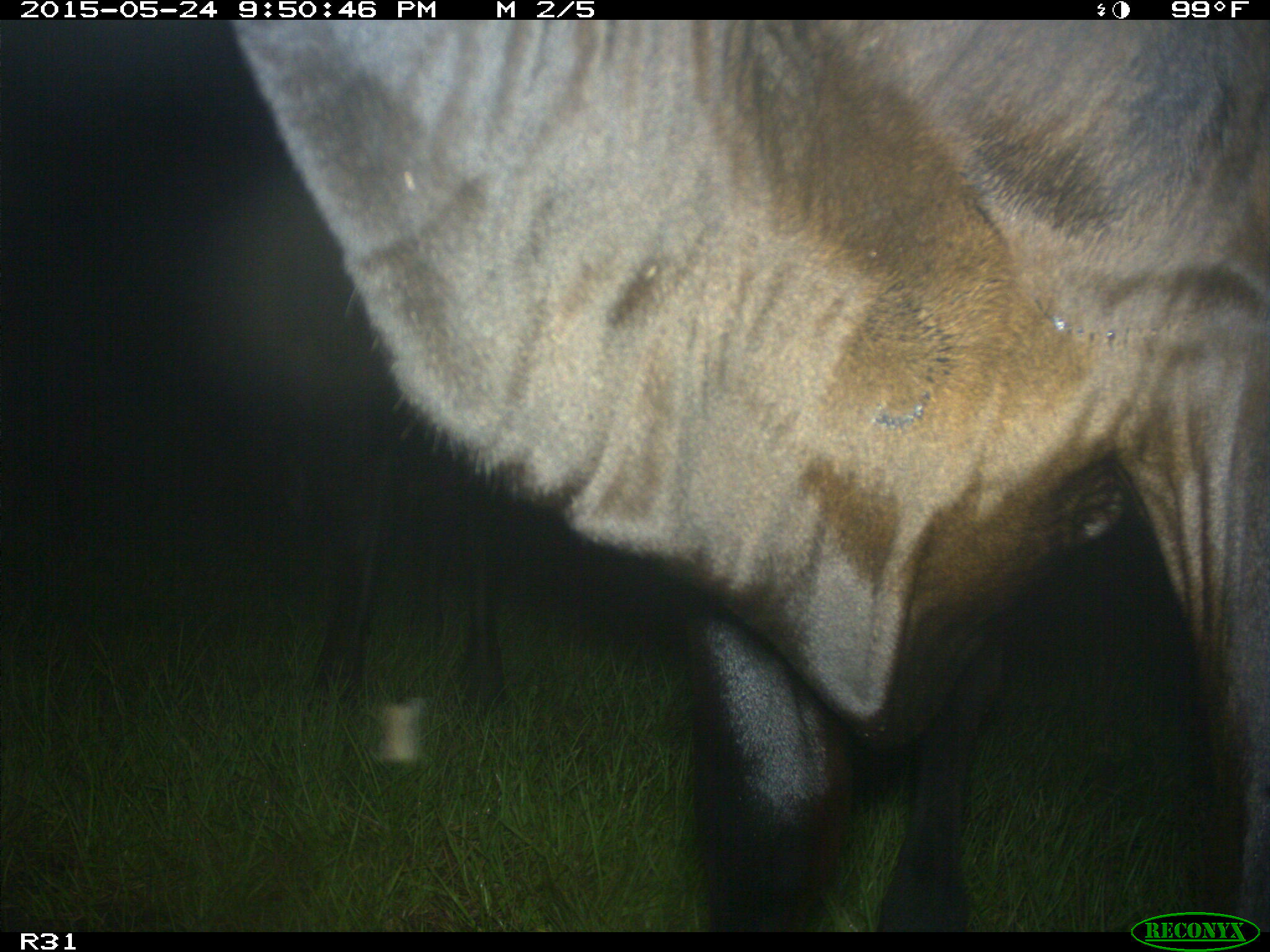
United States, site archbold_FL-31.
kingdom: Animalia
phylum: Chordata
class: Mammalia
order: Artiodactyla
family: Bovidae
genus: Bos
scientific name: Bos taurus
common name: domestic cow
Bos taurus (domestic cow).